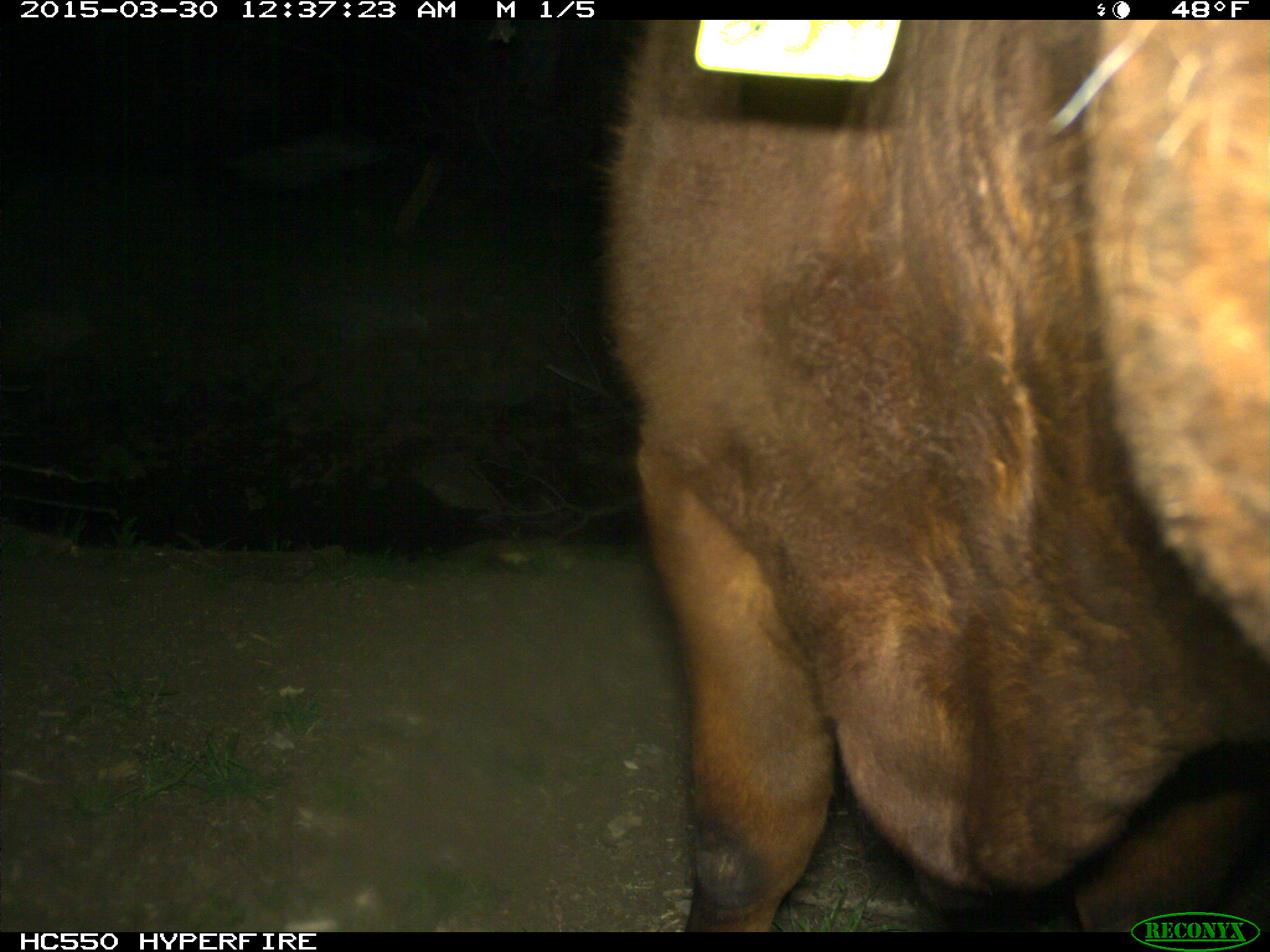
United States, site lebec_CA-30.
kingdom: Animalia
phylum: Chordata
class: Mammalia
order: Artiodactyla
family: Bovidae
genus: Bos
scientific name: Bos taurus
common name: domestic cow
Bos taurus (domestic cow).